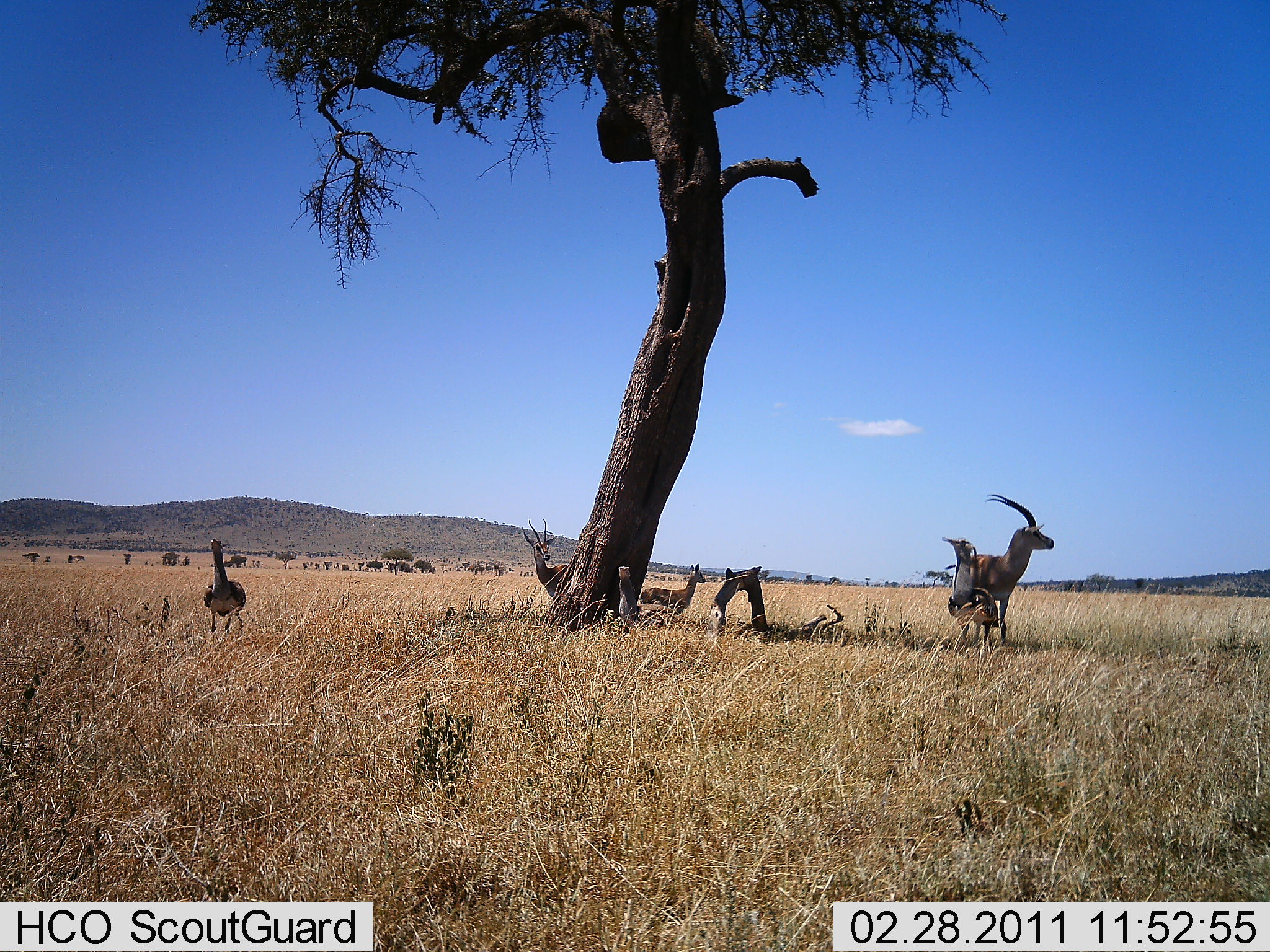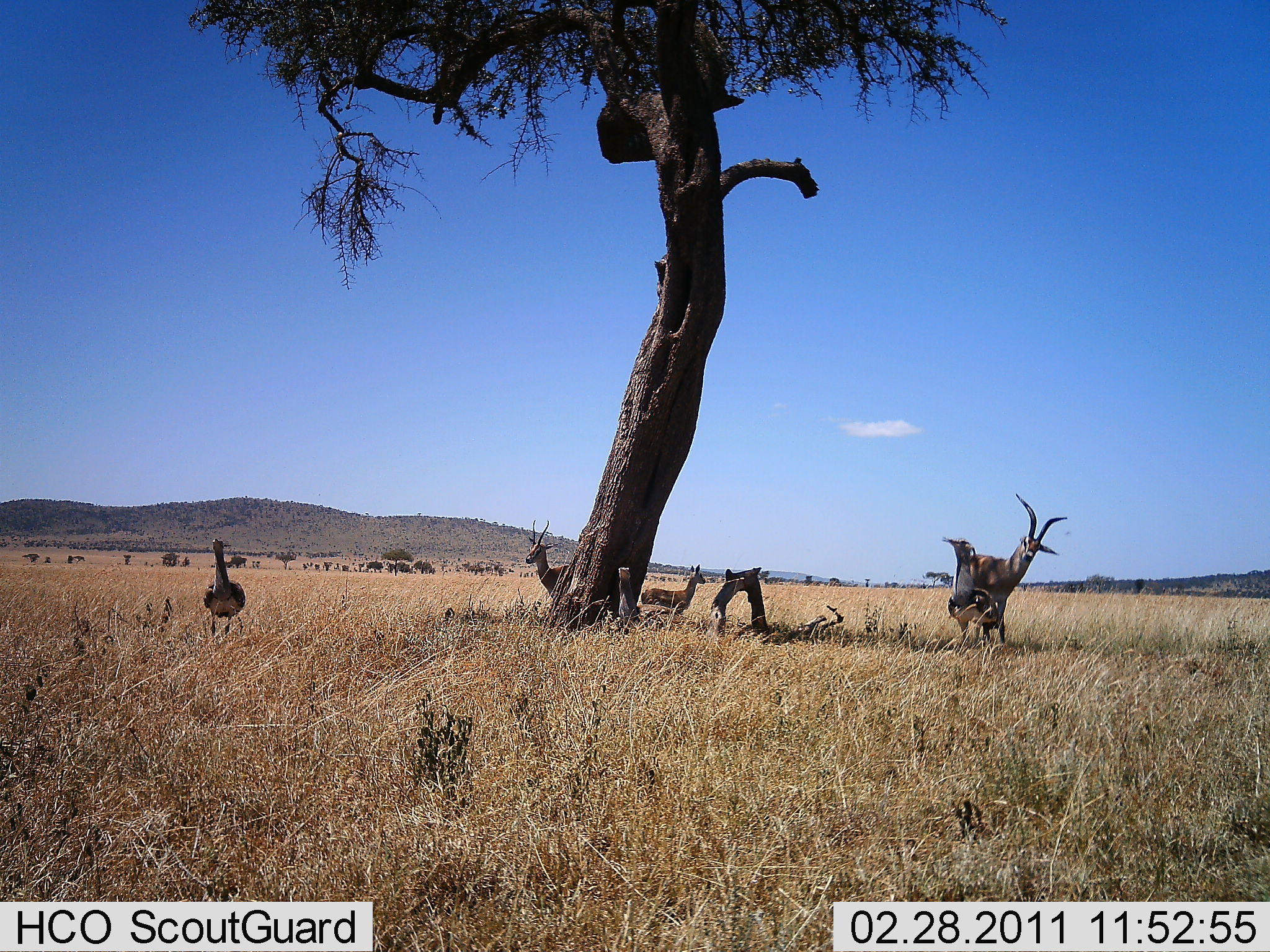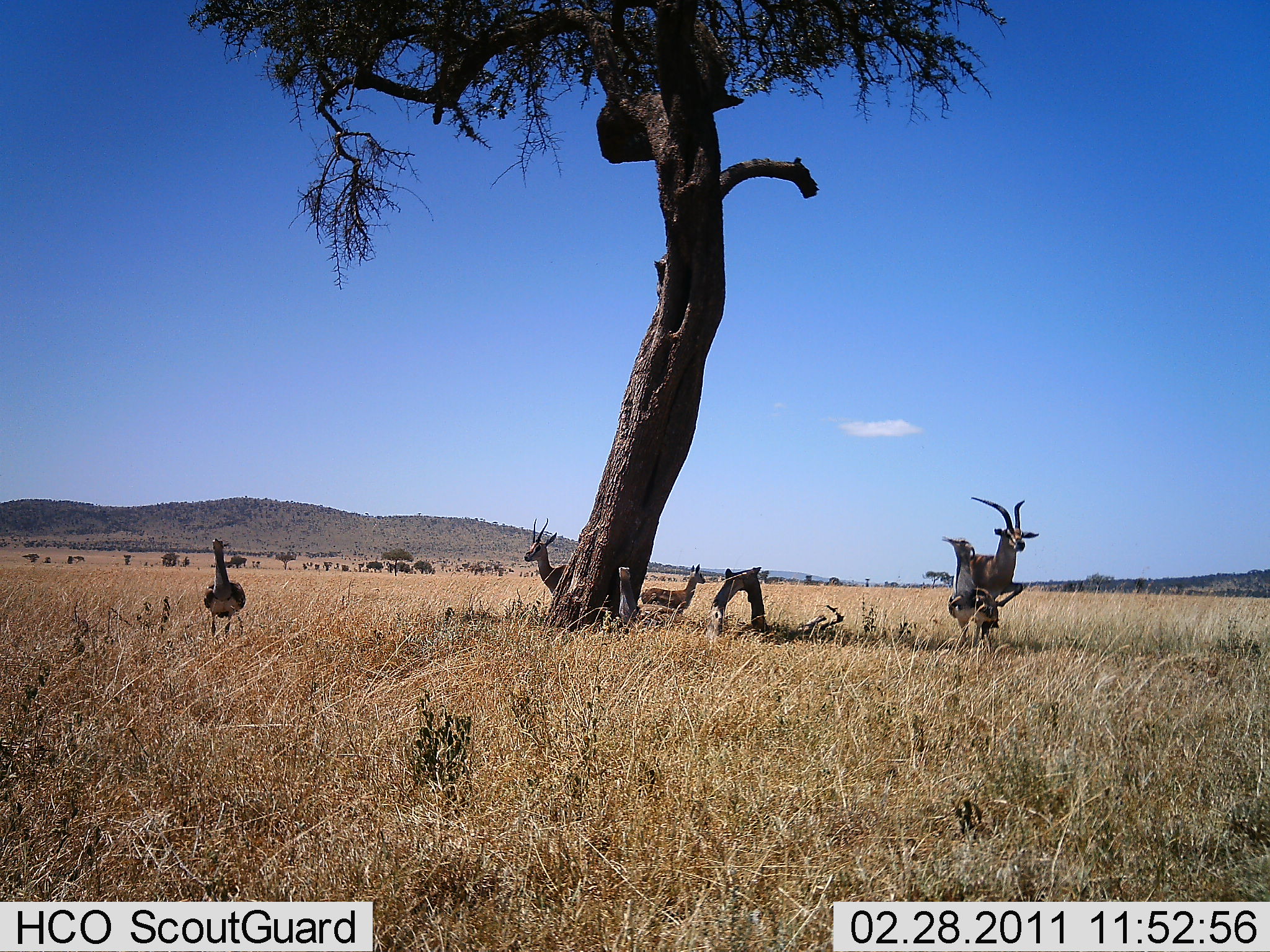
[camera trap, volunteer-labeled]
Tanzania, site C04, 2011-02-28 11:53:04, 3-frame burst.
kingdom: Animalia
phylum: Chordata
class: Mammalia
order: Artiodactyla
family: Bovidae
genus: Nanger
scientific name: Nanger granti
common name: grant's gazelle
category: gazellegrants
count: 3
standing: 82%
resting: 18%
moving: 0%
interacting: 9%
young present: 0%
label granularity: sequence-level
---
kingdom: Animalia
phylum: Chordata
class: Aves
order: Otidiformes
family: Otididae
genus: Ardeotis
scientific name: Ardeotis kori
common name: kori bustard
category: koribustard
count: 1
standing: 100%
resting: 0%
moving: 0%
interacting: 0%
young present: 0%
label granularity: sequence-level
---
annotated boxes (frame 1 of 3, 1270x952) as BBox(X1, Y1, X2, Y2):
animal: BBox(944, 492, 1055, 647); BBox(940, 535, 1000, 652); BBox(201, 538, 247, 638); BBox(521, 518, 568, 599); BBox(636, 563, 706, 614)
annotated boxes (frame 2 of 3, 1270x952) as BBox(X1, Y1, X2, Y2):
animal: BBox(957, 495, 1068, 647); BBox(941, 533, 1001, 648); BBox(203, 538, 247, 640); BBox(524, 519, 570, 599); BBox(641, 561, 706, 616)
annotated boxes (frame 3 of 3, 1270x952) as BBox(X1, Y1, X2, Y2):
animal: BBox(948, 494, 1040, 651); BBox(940, 533, 1000, 652); BBox(203, 538, 247, 641); BBox(523, 516, 568, 595); BBox(640, 562, 706, 614)